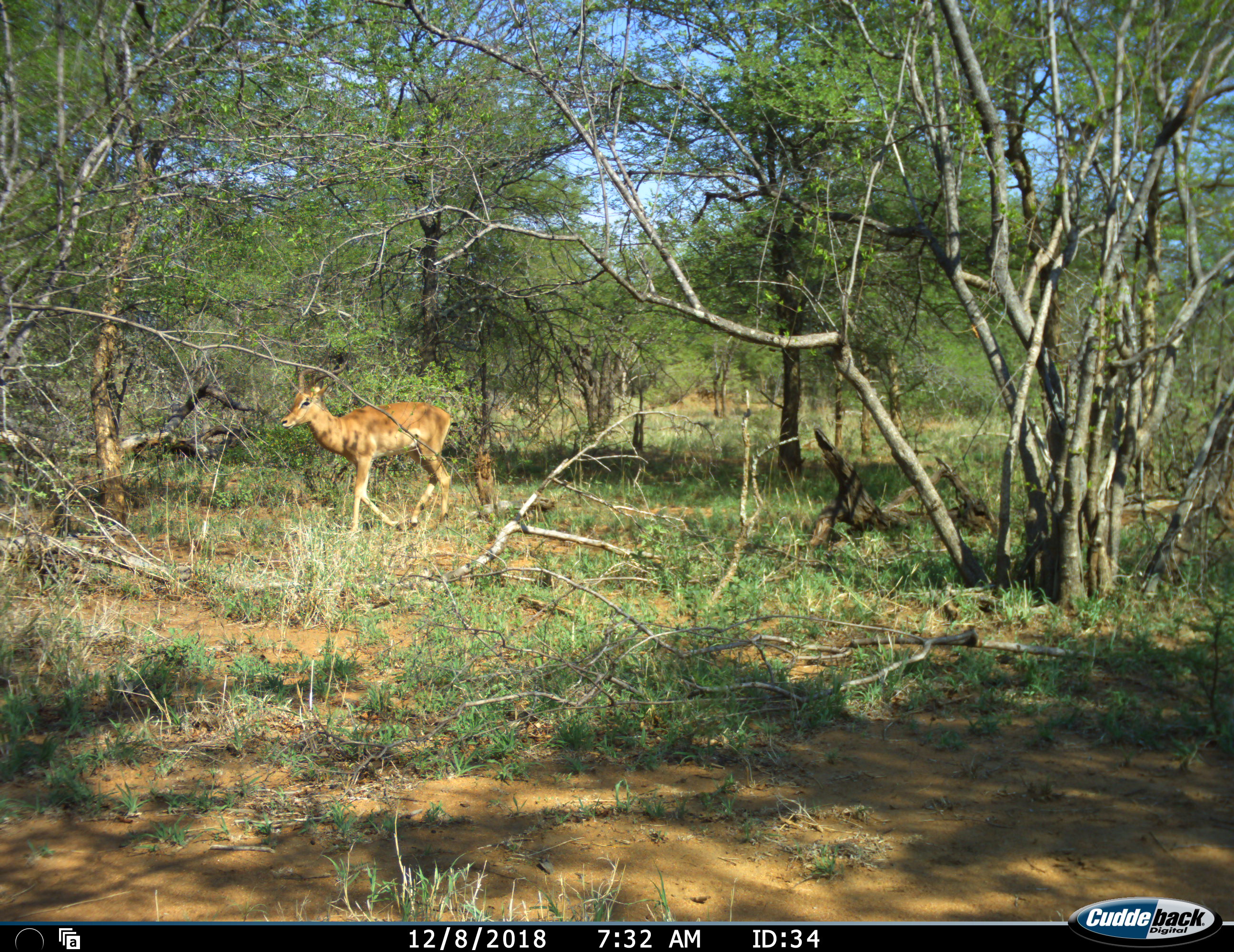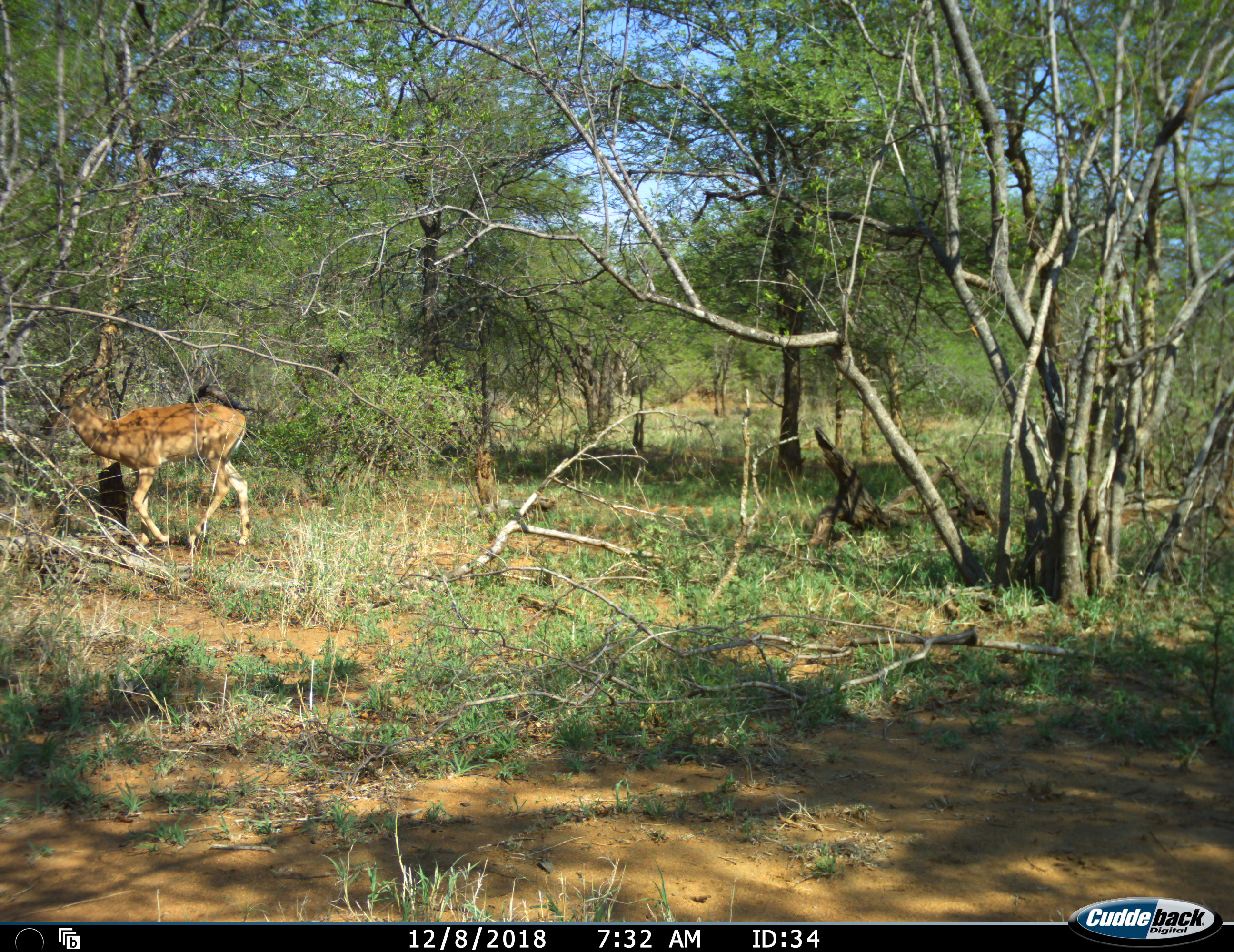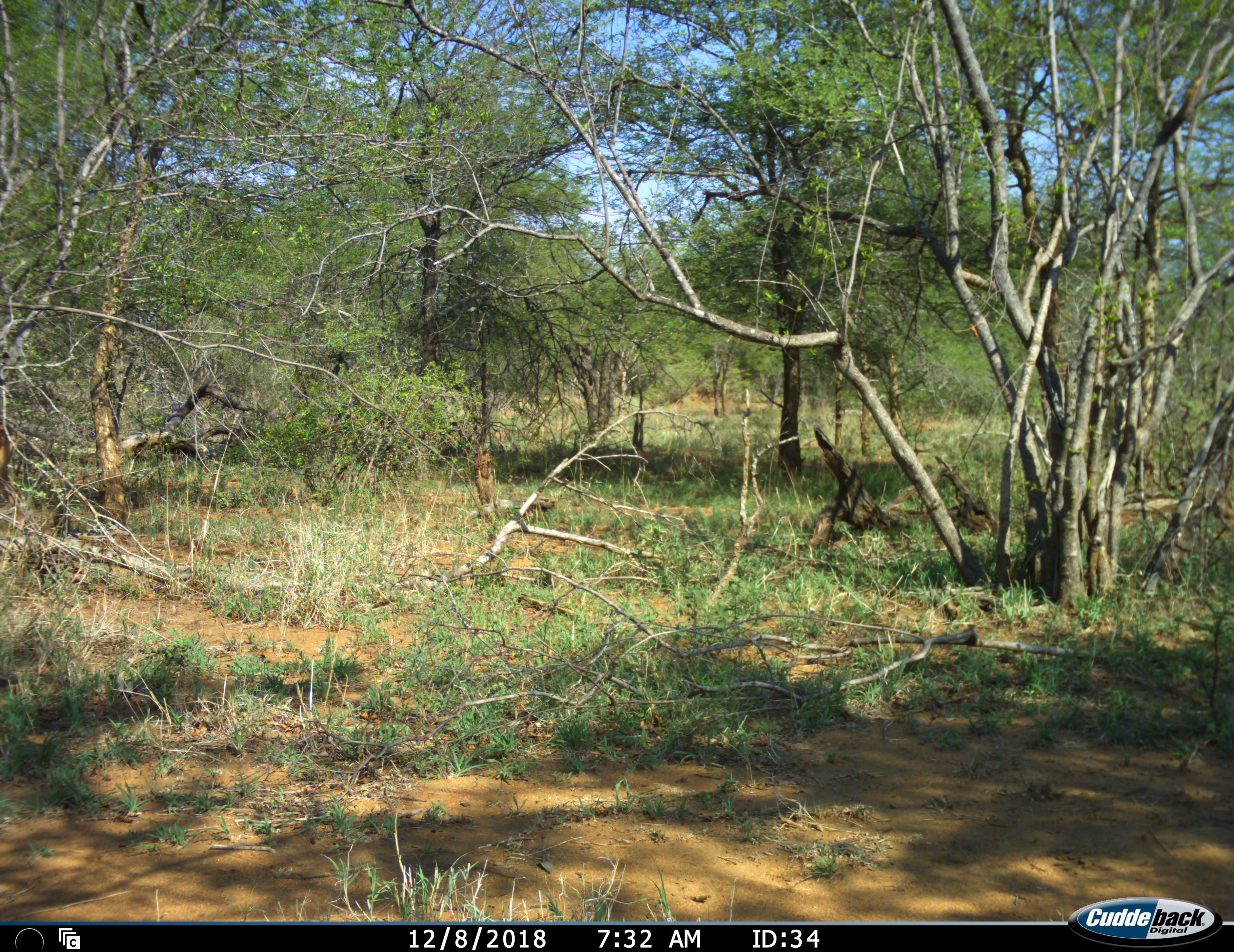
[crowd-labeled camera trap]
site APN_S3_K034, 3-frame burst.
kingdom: Animalia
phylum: Chordata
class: Mammalia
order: Artiodactyla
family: Bovidae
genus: Aepyceros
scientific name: Aepyceros melampus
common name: impala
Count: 1.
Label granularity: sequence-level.